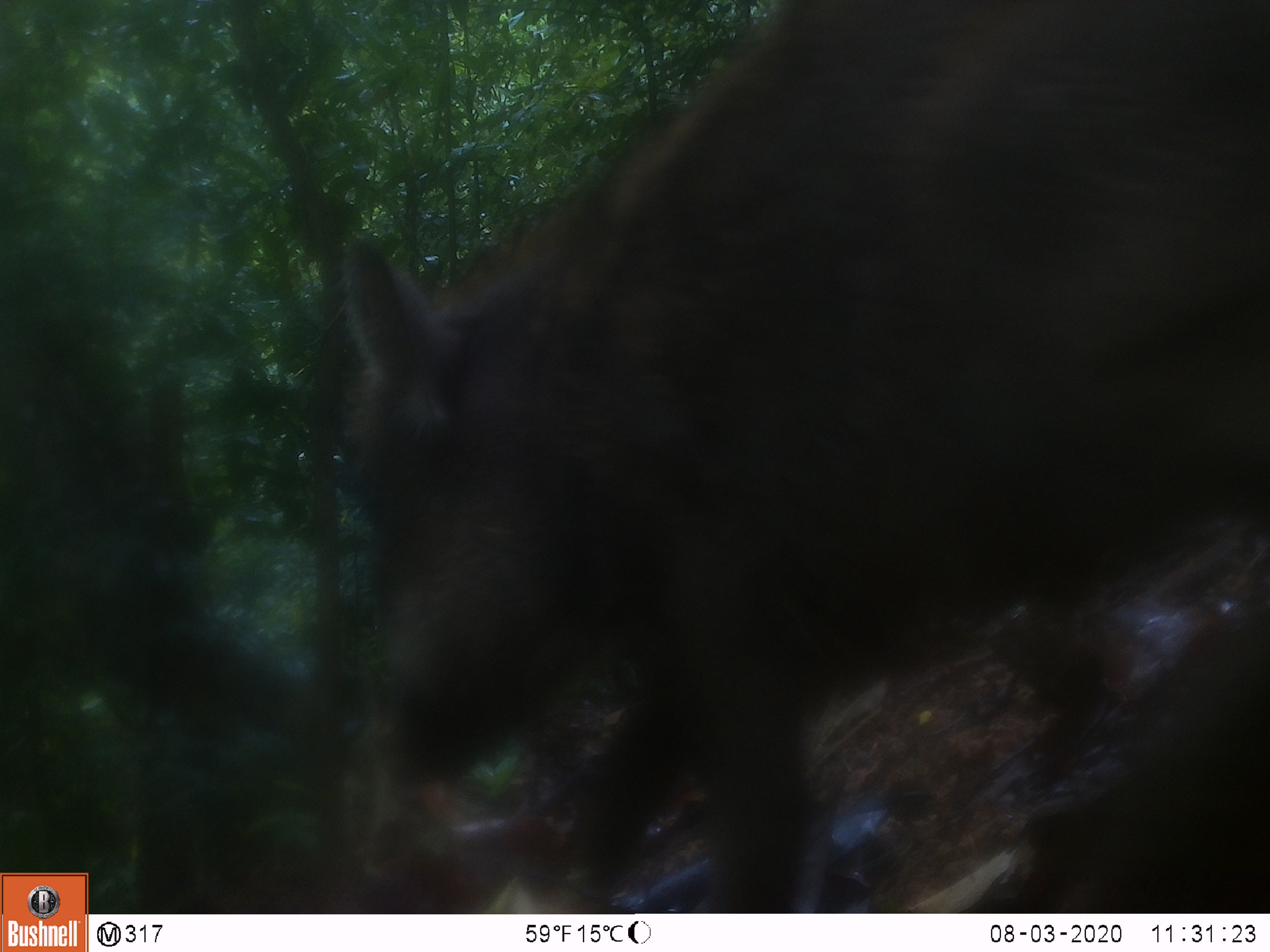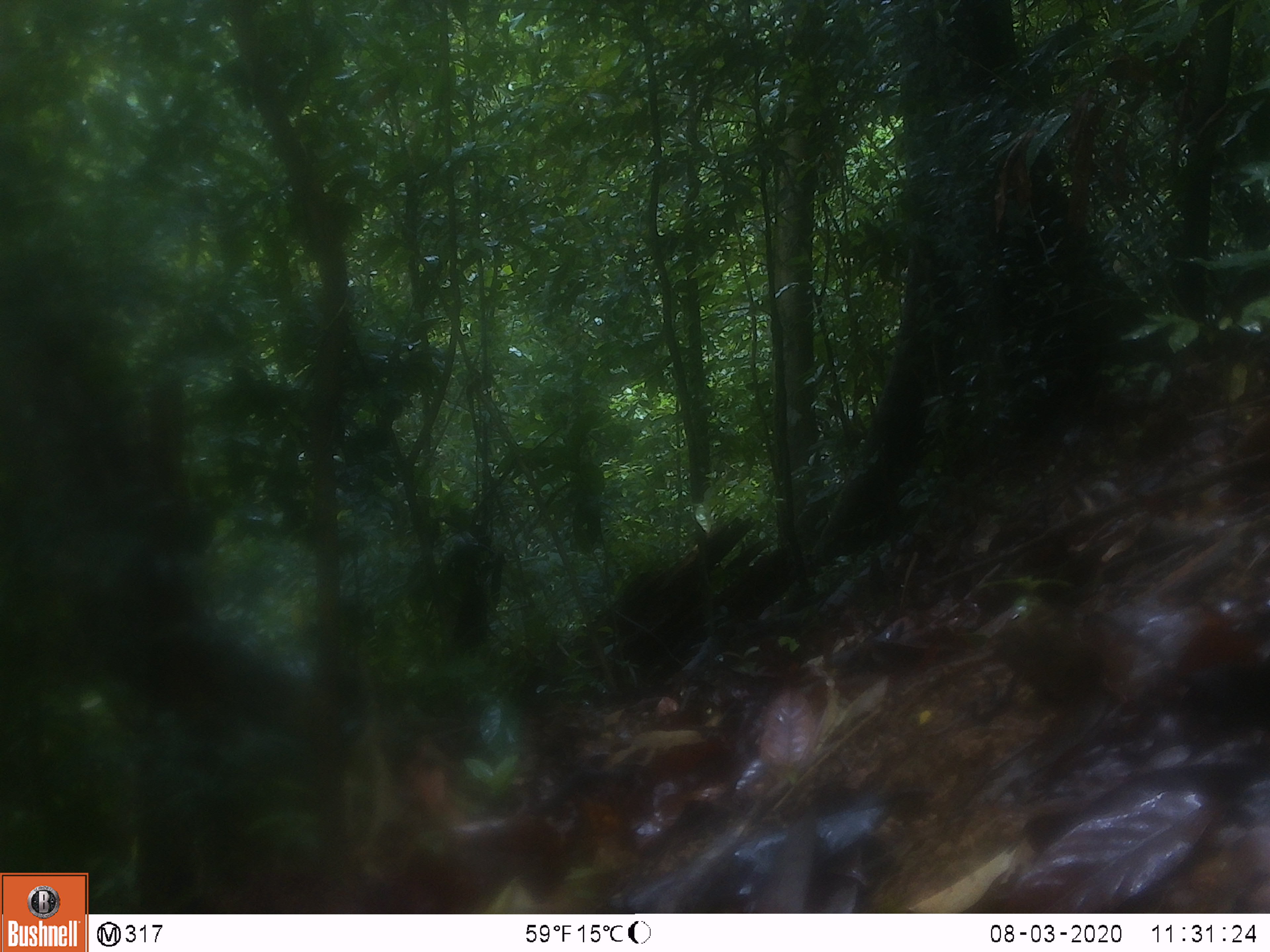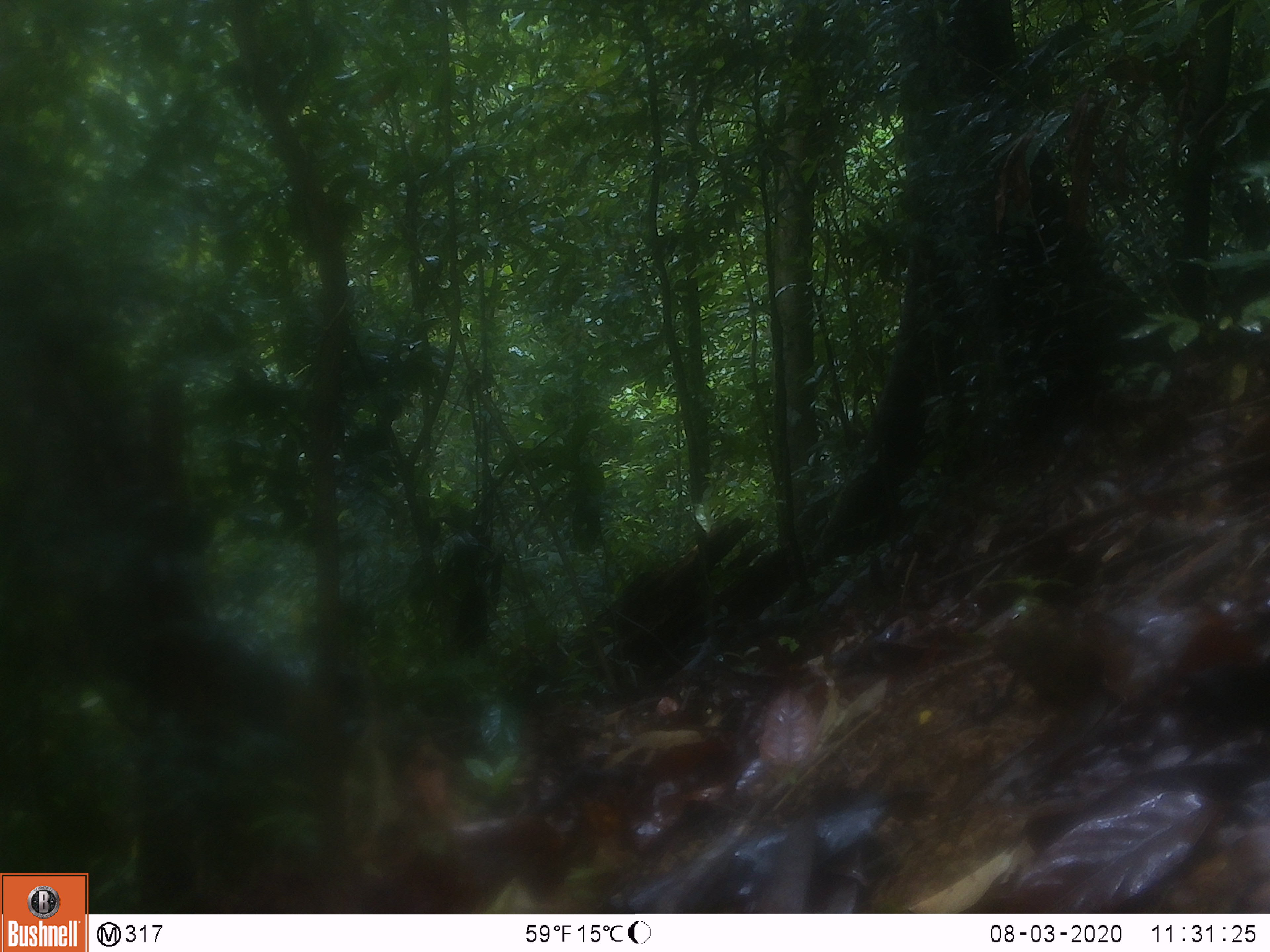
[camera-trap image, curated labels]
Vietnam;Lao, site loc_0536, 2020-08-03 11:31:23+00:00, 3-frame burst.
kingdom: Animalia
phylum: Chordata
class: Mammalia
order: Artiodactyla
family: Suidae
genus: Sus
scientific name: Sus scrofa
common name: eurasian wild pig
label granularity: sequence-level